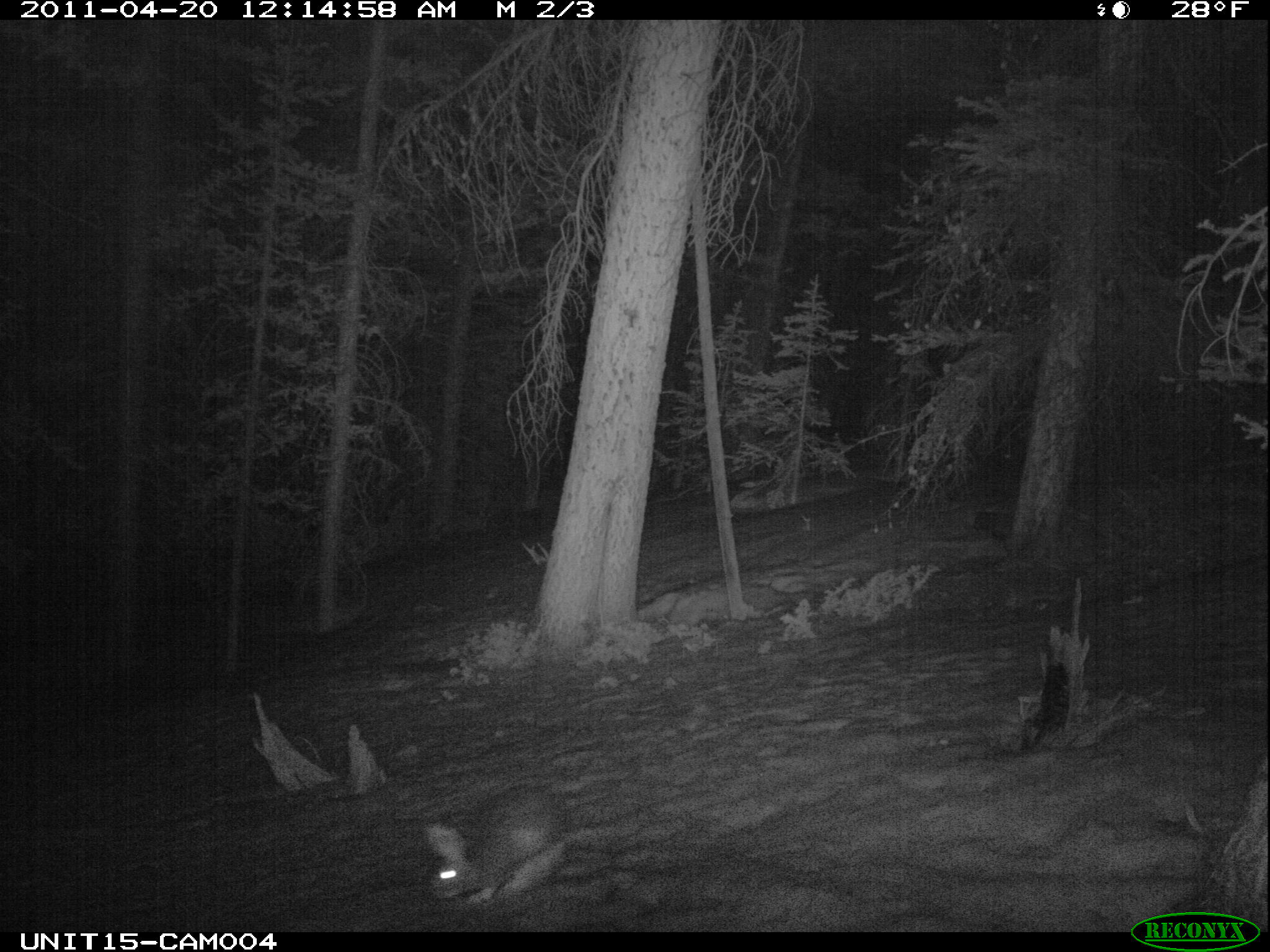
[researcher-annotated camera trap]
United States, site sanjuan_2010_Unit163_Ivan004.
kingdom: Animalia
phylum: Chordata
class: Mammalia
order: Lagomorpha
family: Leporidae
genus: Lepus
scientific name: Lepus americanus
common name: snowshoe hare